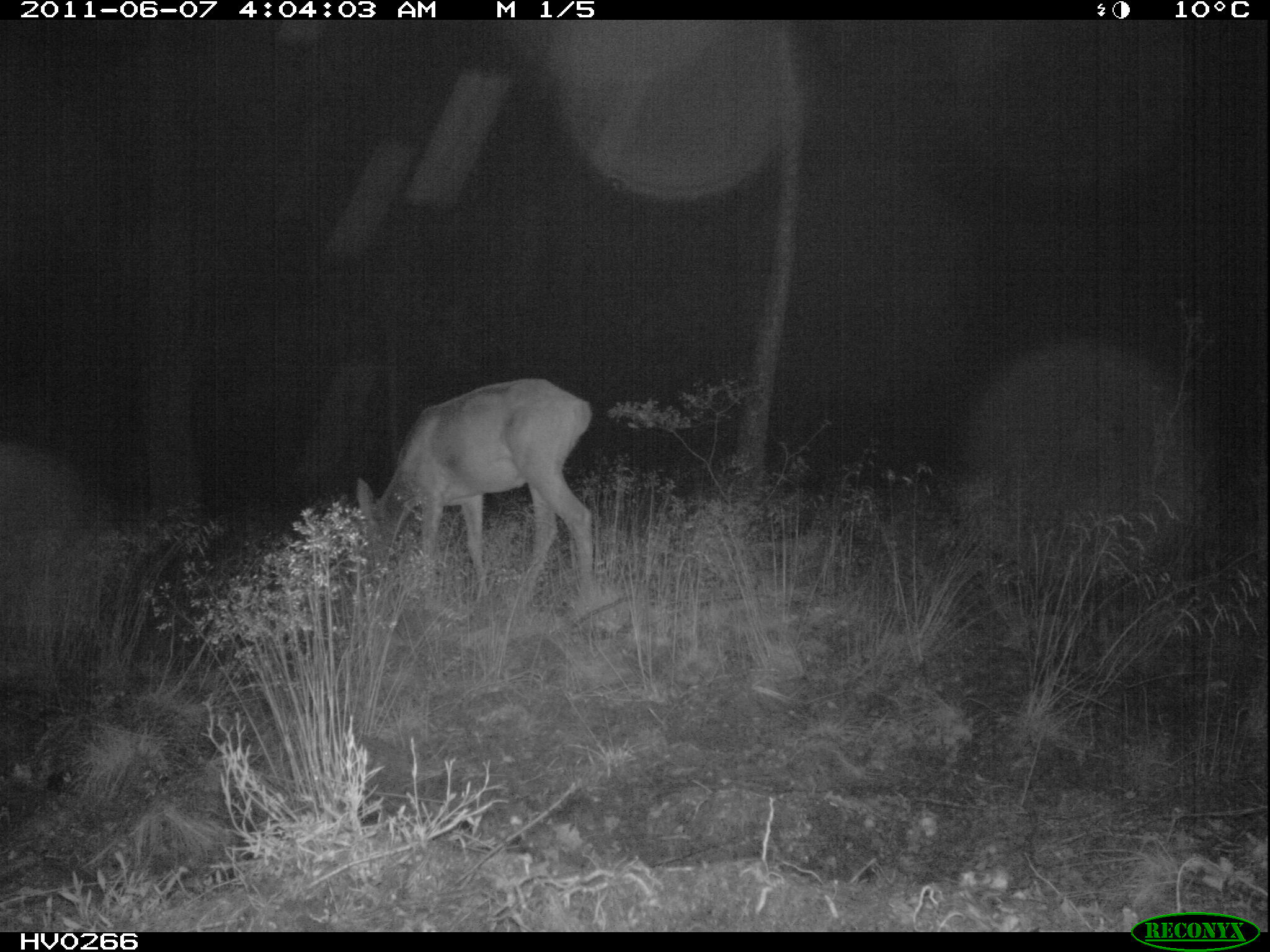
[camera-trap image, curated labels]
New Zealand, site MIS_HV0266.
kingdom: Animalia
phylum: Chordata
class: Mammalia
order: Artiodactyla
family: Cervidae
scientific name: Cervidae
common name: deer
Deer (Cervidae).